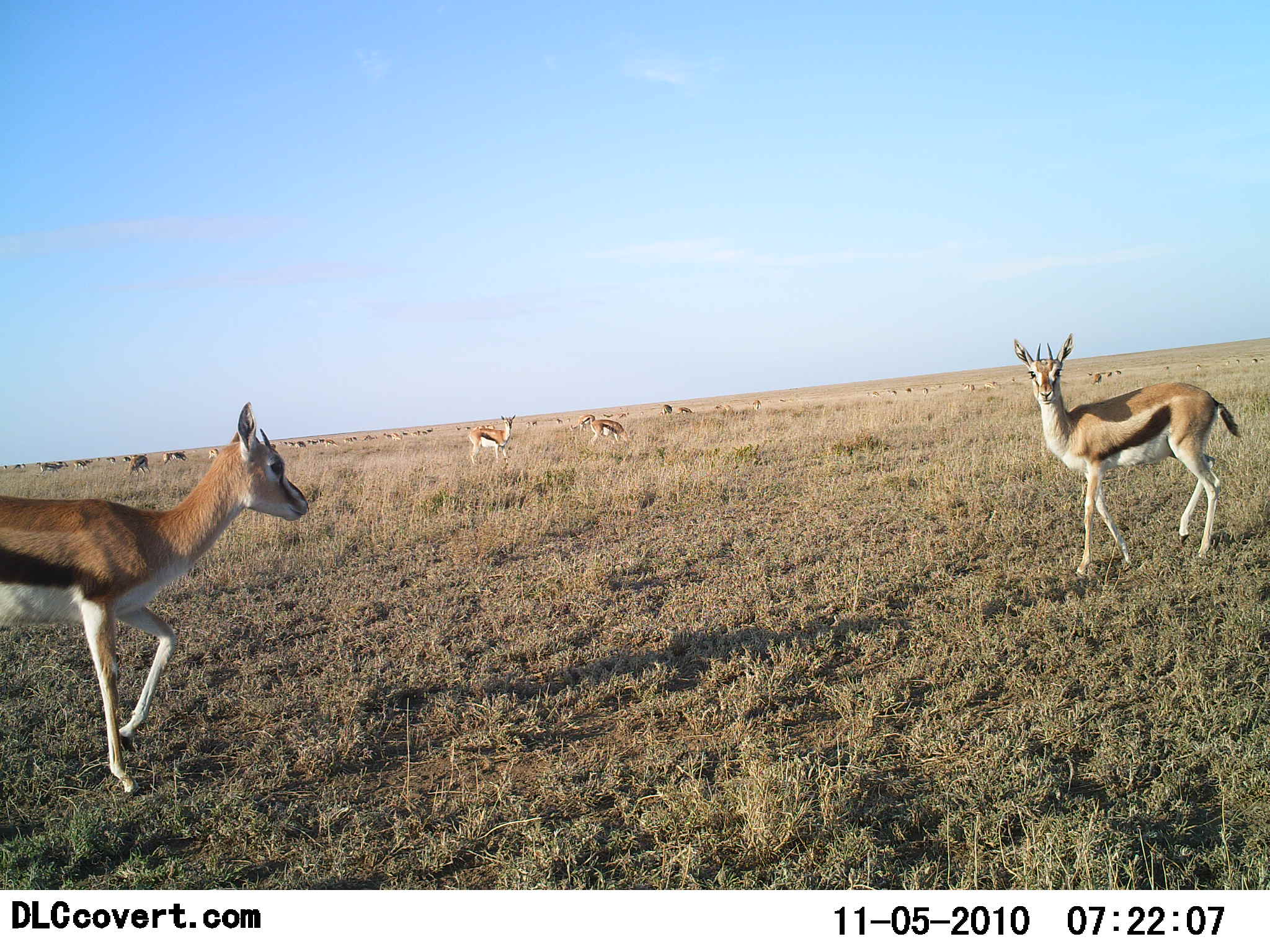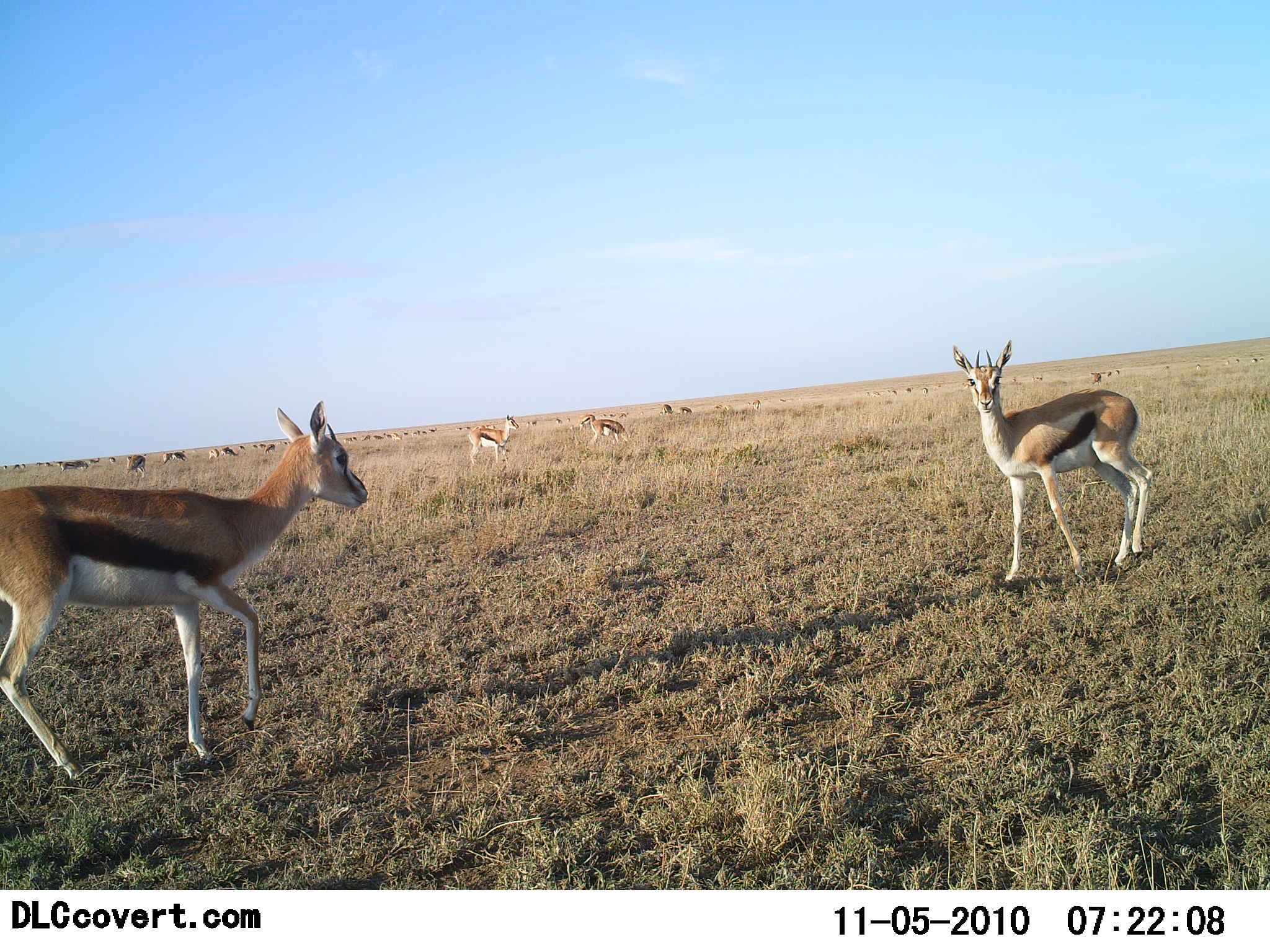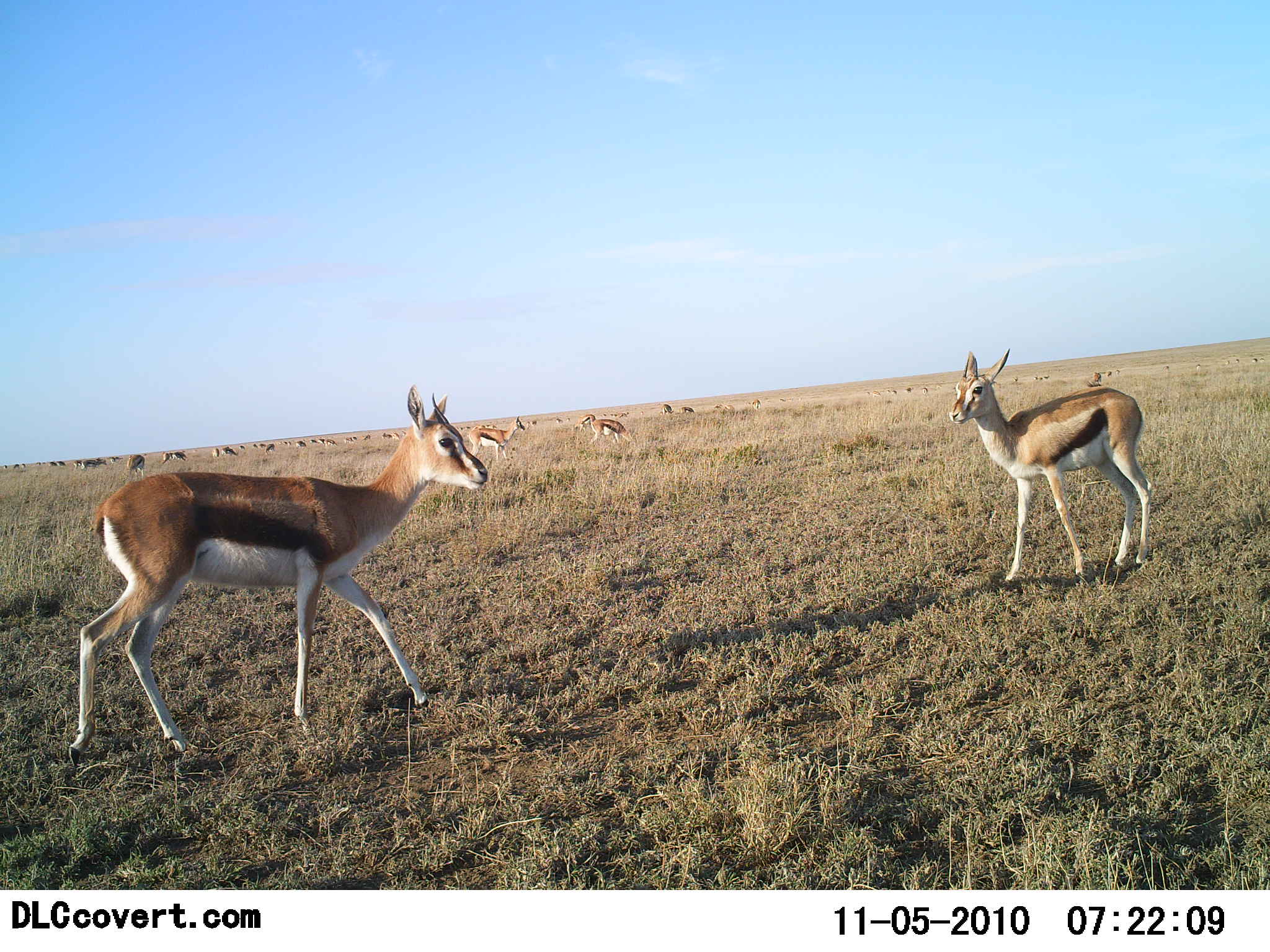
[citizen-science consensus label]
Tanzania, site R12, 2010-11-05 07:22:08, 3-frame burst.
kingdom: Animalia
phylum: Chordata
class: Mammalia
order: Artiodactyla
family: Bovidae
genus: Eudorcas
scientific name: Eudorcas thomsonii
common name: thomson's gazelle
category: gazellethomsons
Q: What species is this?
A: Gazellethomsons (thomson's gazelle) (Eudorcas thomsonii).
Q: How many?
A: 11-50.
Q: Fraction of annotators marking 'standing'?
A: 73%.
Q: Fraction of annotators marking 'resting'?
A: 9%.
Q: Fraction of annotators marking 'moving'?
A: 91%.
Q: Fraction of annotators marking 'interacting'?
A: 9%.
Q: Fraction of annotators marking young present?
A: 0%.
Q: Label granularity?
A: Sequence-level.